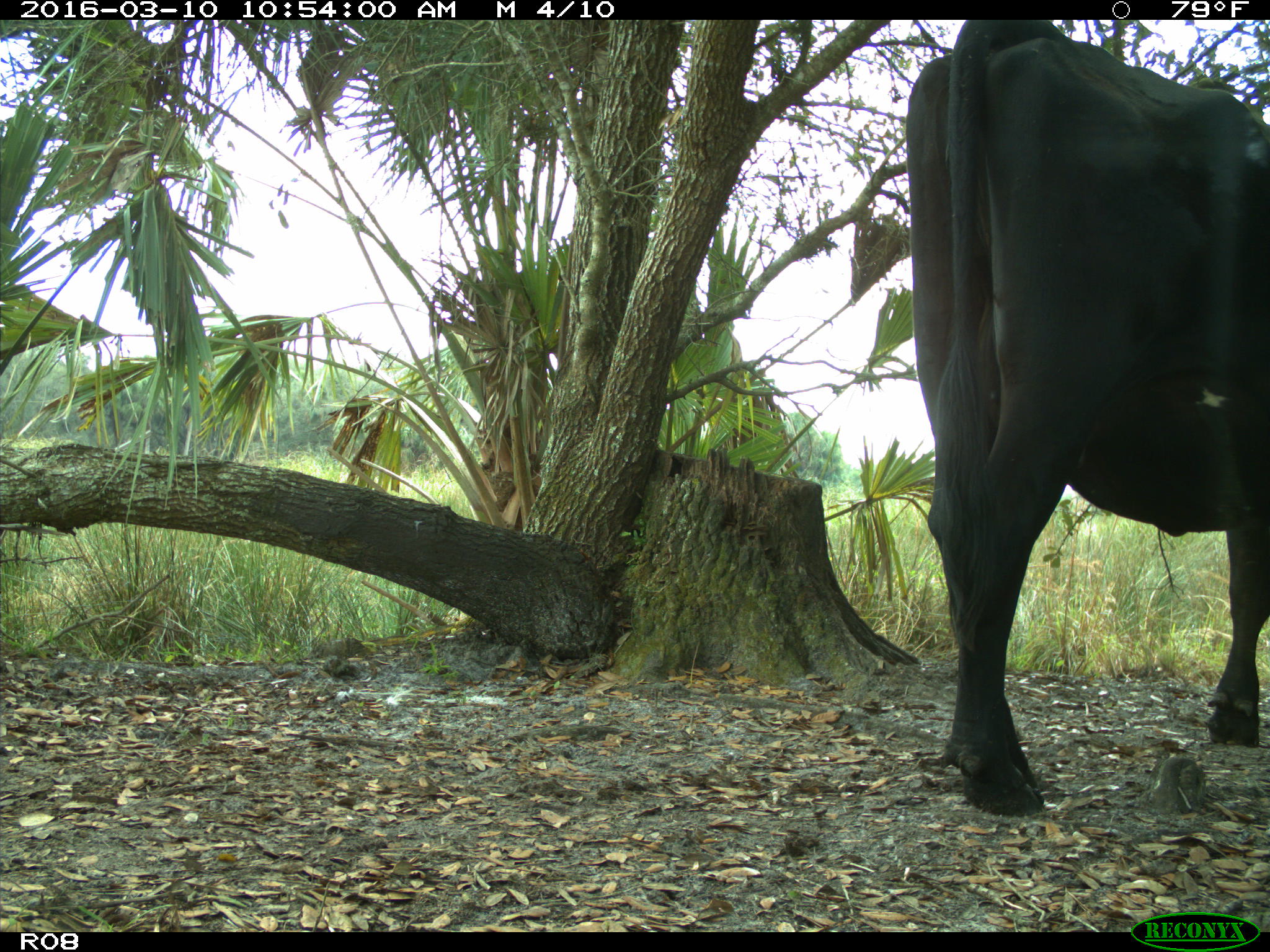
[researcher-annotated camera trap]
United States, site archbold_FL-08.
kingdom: Animalia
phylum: Chordata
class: Mammalia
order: Artiodactyla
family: Bovidae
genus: Bos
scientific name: Bos taurus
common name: domestic cow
Bos taurus (domestic cow).